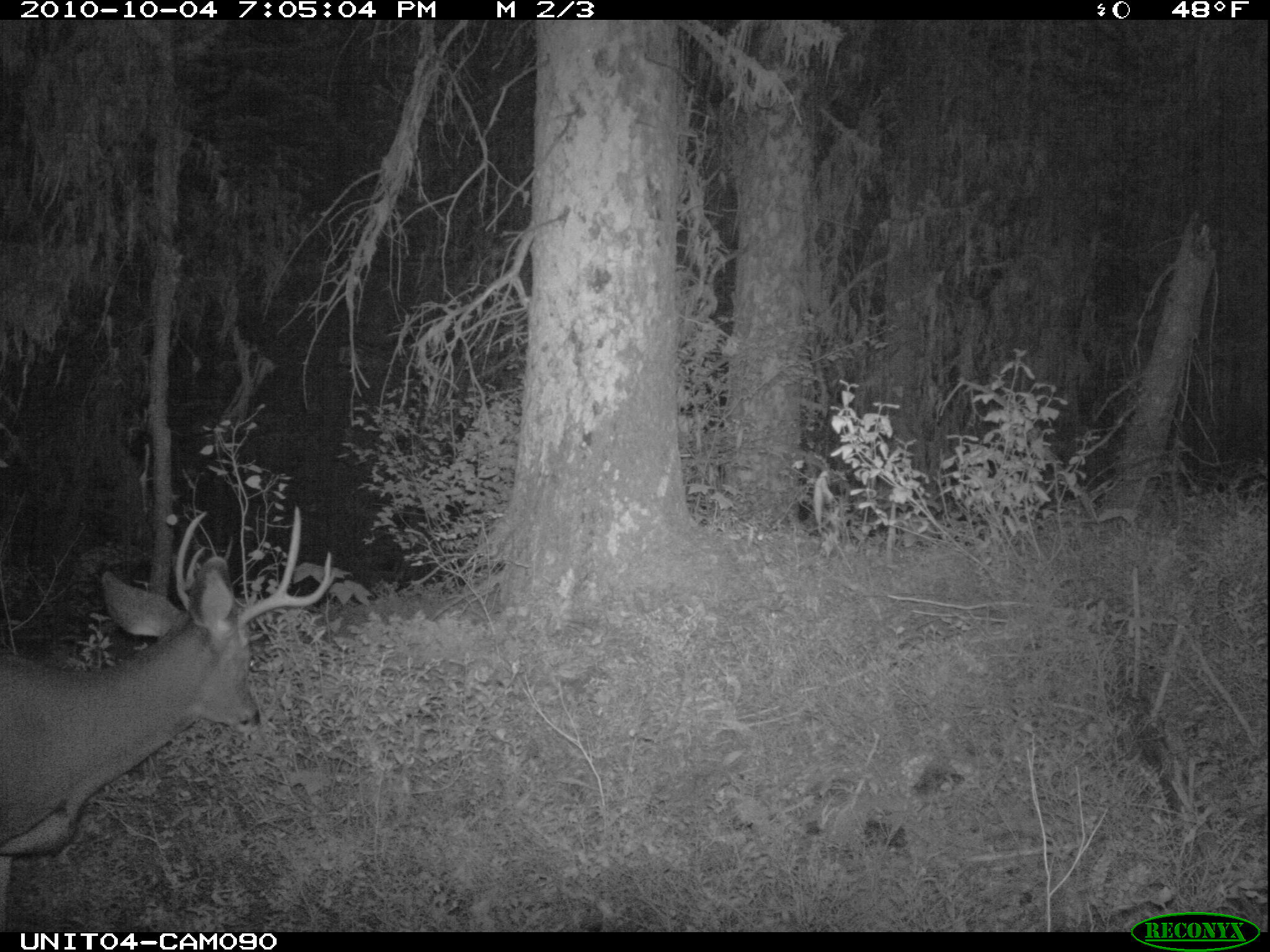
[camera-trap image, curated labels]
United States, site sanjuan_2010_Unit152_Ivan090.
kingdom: Animalia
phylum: Chordata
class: Mammalia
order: Artiodactyla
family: Cervidae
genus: Odocoileus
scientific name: Odocoileus hemionus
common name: mule deer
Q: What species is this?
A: Odocoileus hemionus (mule deer).